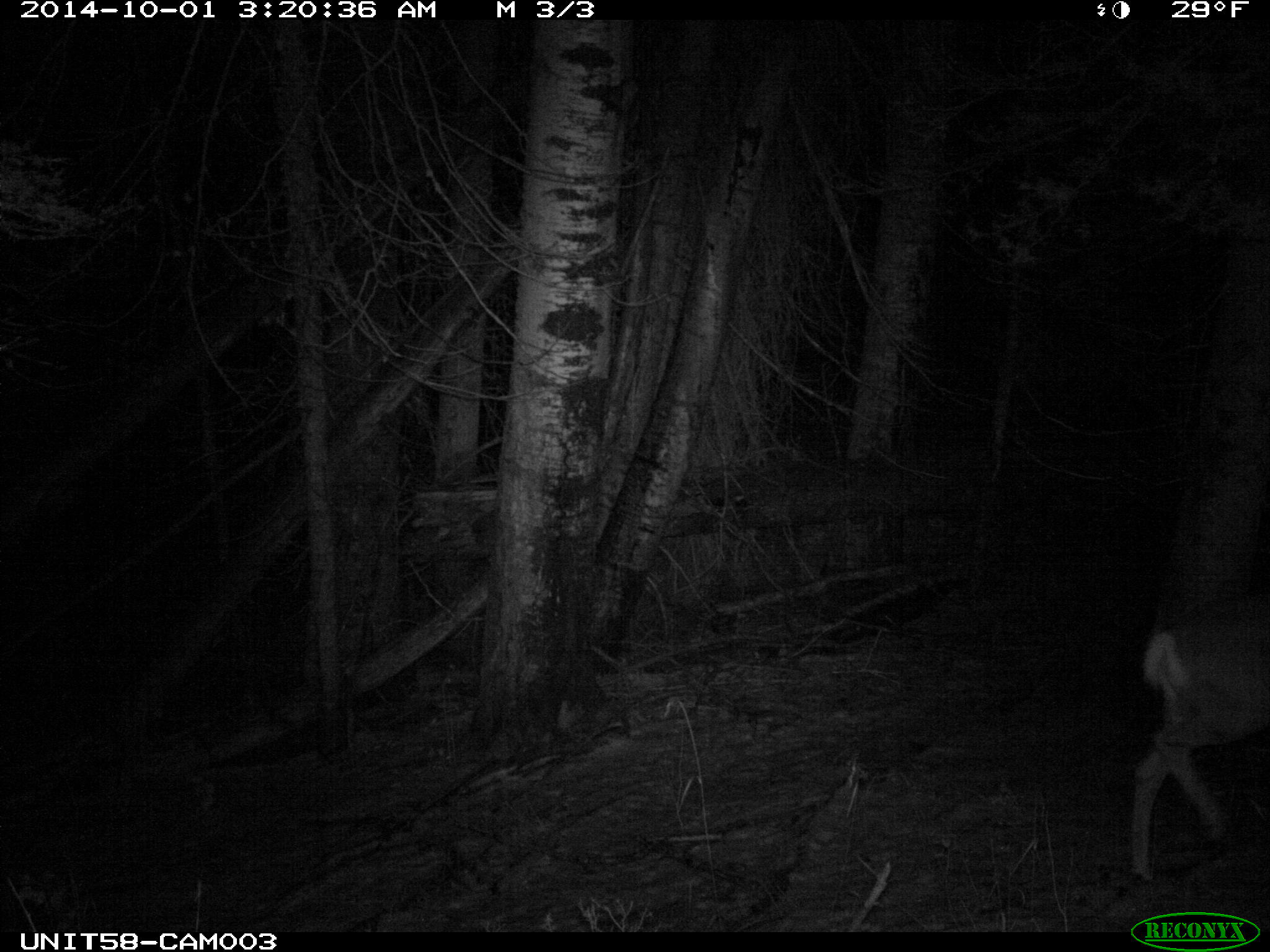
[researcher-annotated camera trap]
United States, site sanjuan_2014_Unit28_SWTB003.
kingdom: Animalia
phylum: Chordata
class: Mammalia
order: Artiodactyla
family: Cervidae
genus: Odocoileus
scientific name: Odocoileus hemionus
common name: mule deer